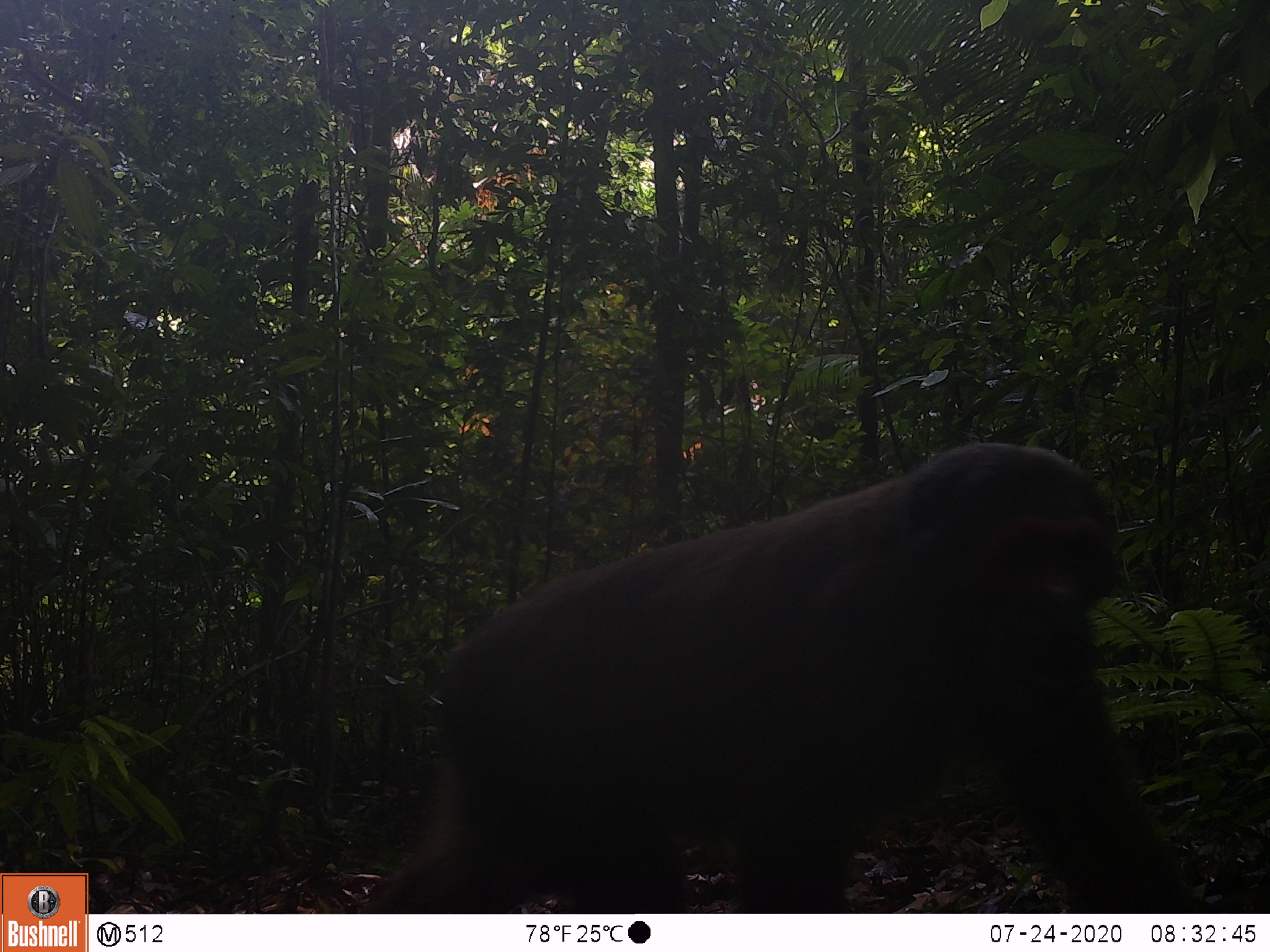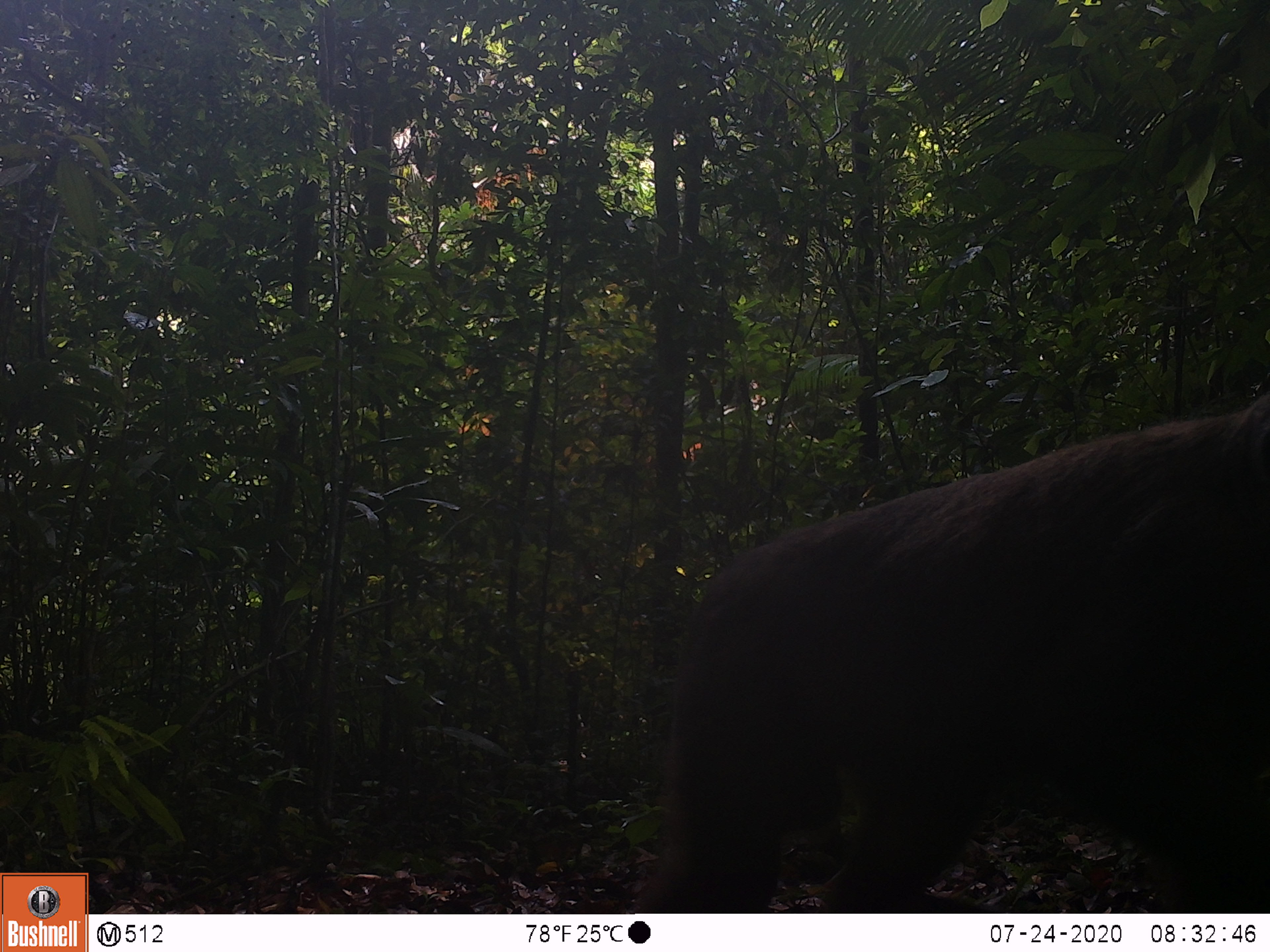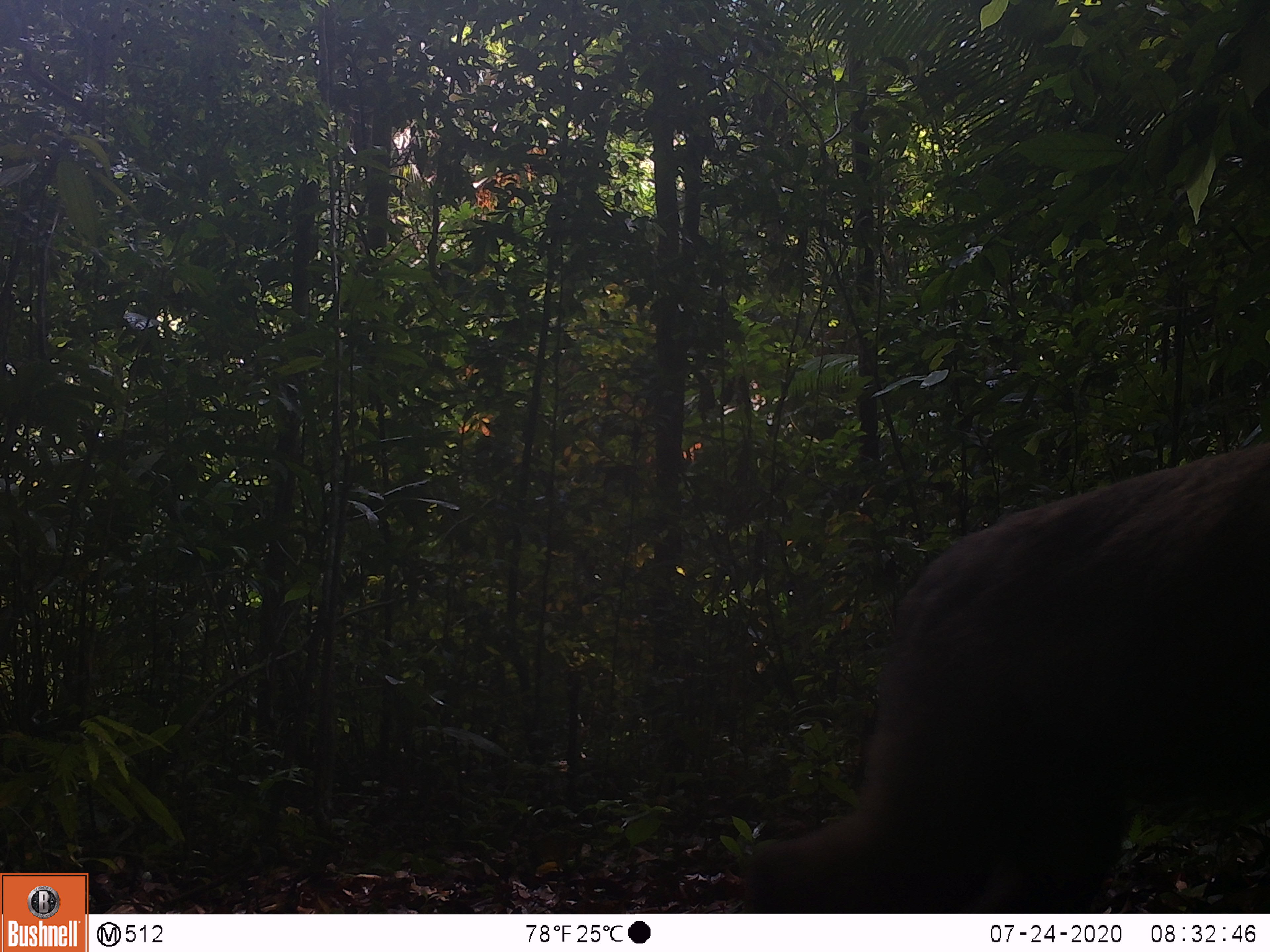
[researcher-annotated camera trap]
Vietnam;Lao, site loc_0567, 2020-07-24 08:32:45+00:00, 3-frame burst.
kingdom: Animalia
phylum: Chordata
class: Mammalia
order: Primates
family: Cercopithecidae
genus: Macaca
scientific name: Macaca arctoides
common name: stump-tailed macaque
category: stump tailed macaque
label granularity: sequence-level